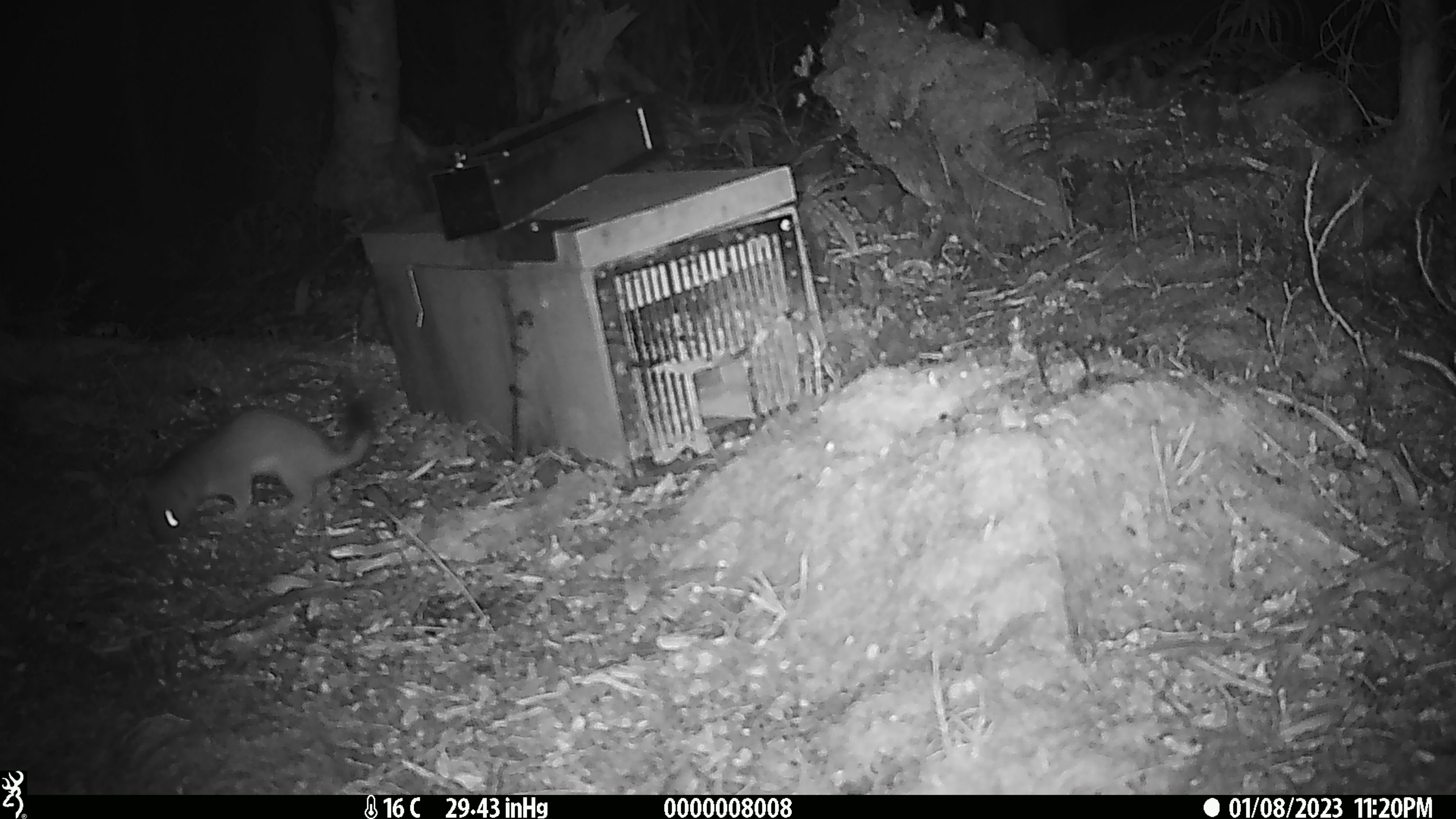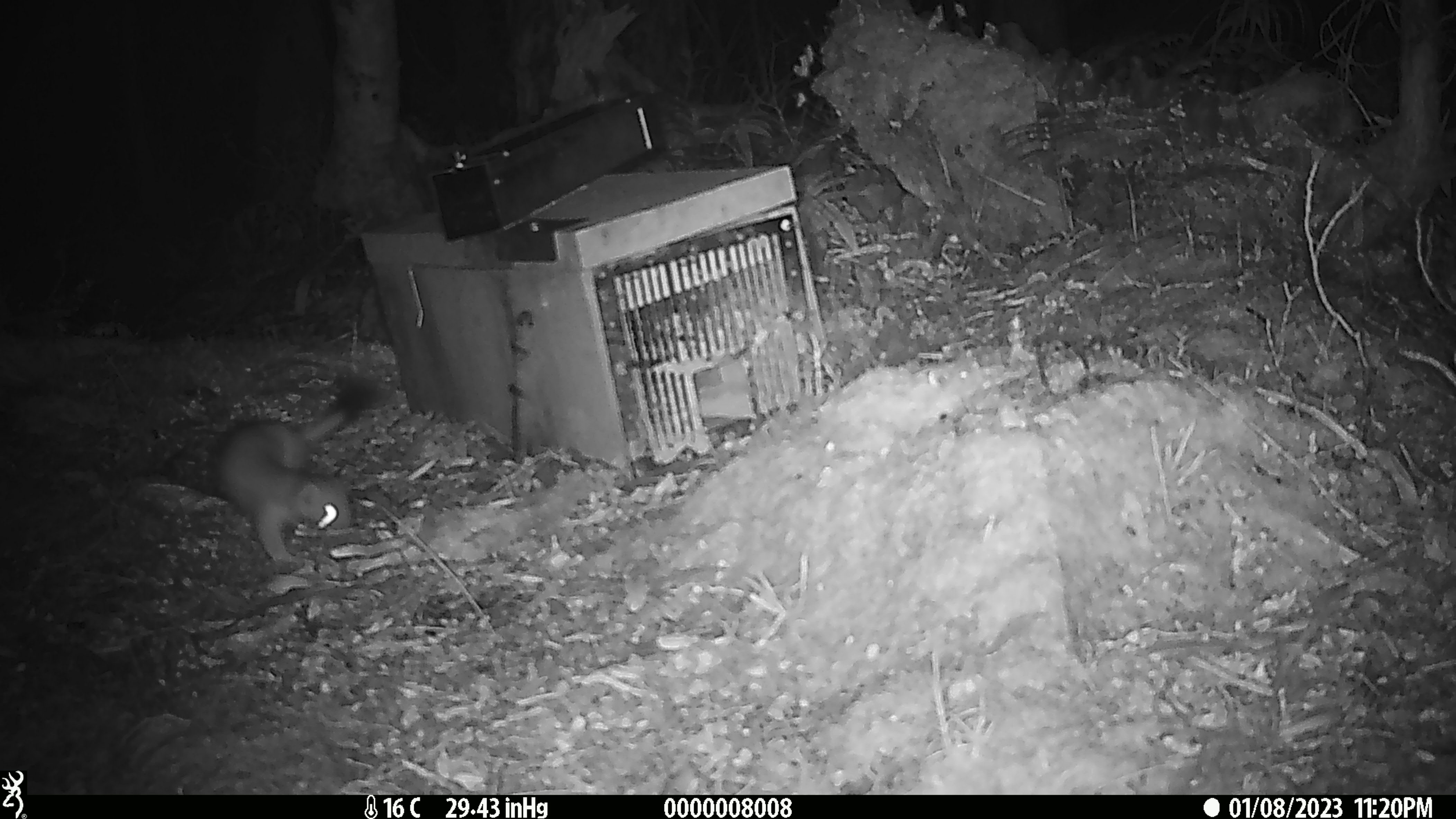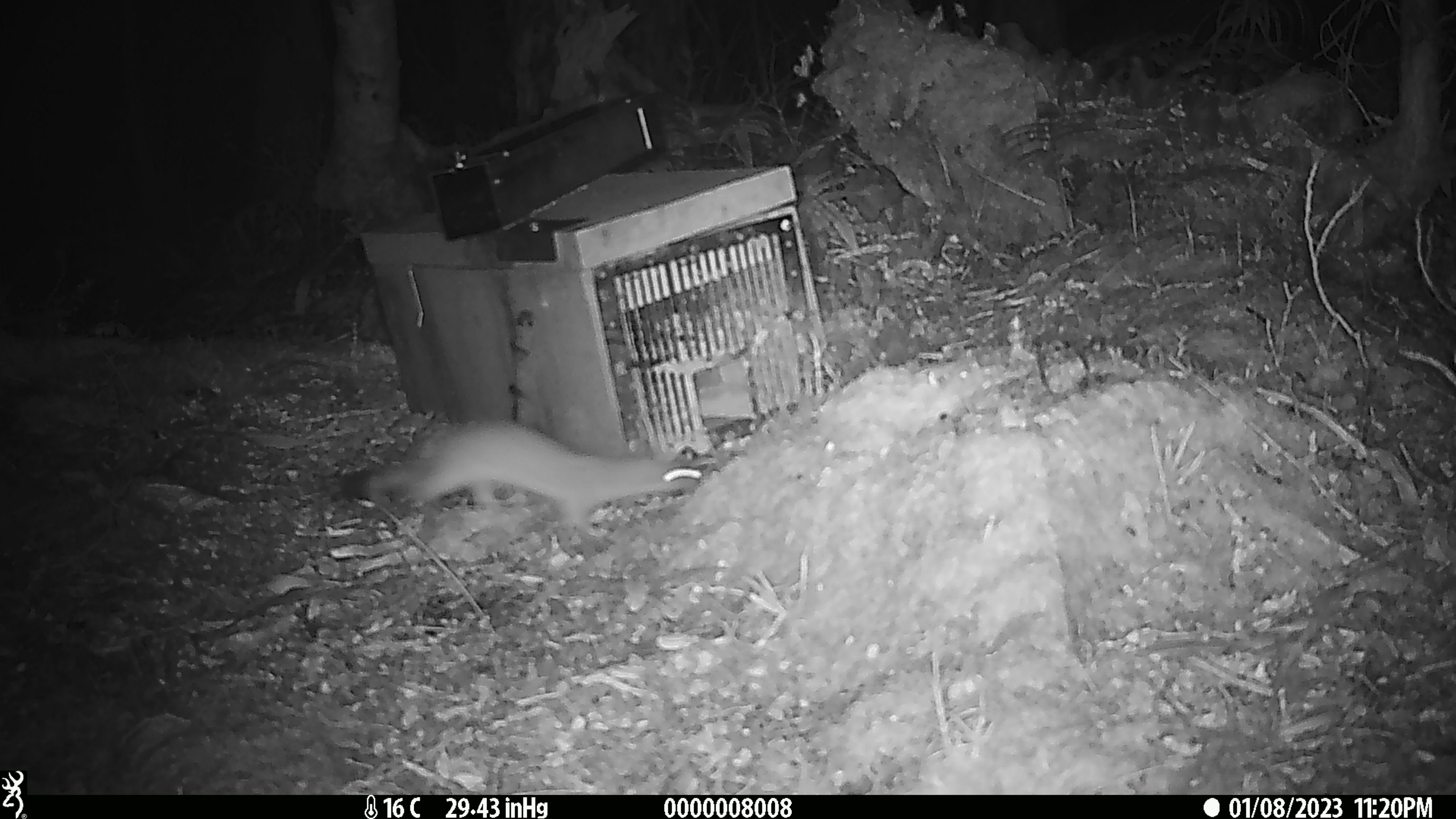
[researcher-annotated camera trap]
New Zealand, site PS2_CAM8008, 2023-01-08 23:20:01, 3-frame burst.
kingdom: Animalia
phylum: Chordata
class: Mammalia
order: Carnivora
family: Mustelidae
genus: Mustela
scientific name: Mustela erminea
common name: stoat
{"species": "stoat (Mustela erminea)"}